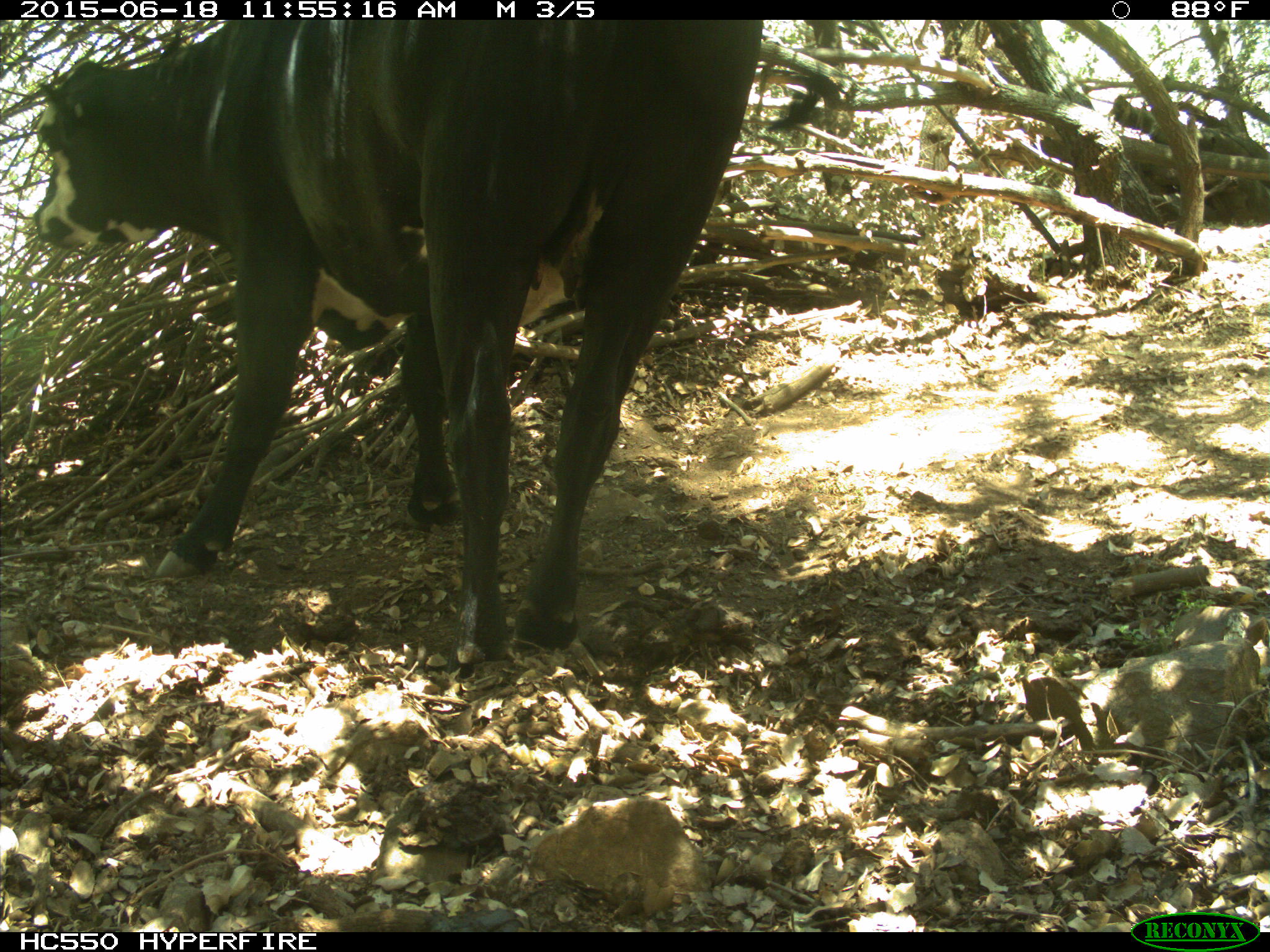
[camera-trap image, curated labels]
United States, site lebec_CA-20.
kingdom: Animalia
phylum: Chordata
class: Mammalia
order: Artiodactyla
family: Bovidae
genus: Bos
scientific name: Bos taurus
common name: domestic cow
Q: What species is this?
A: Bos taurus (domestic cow).